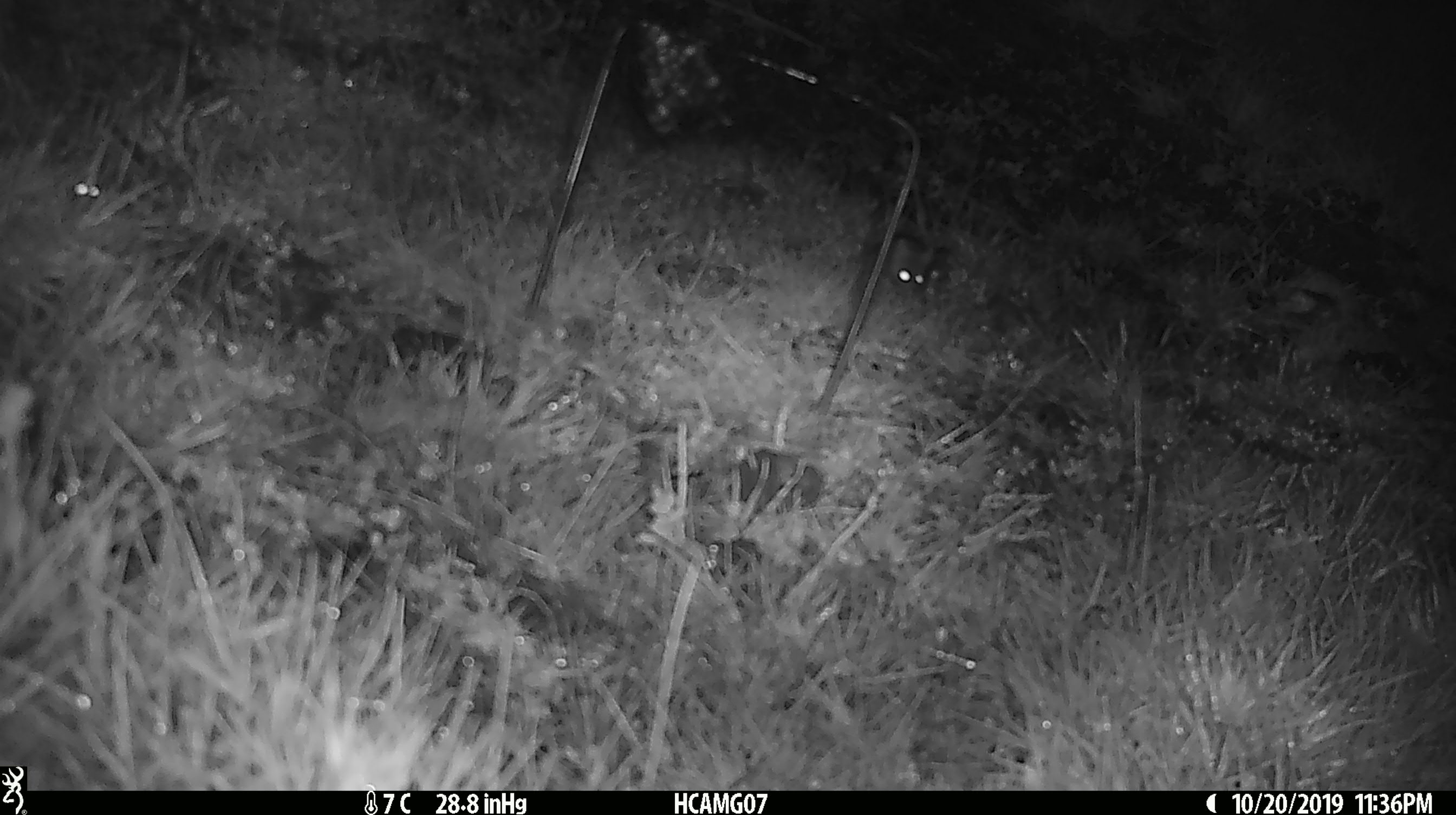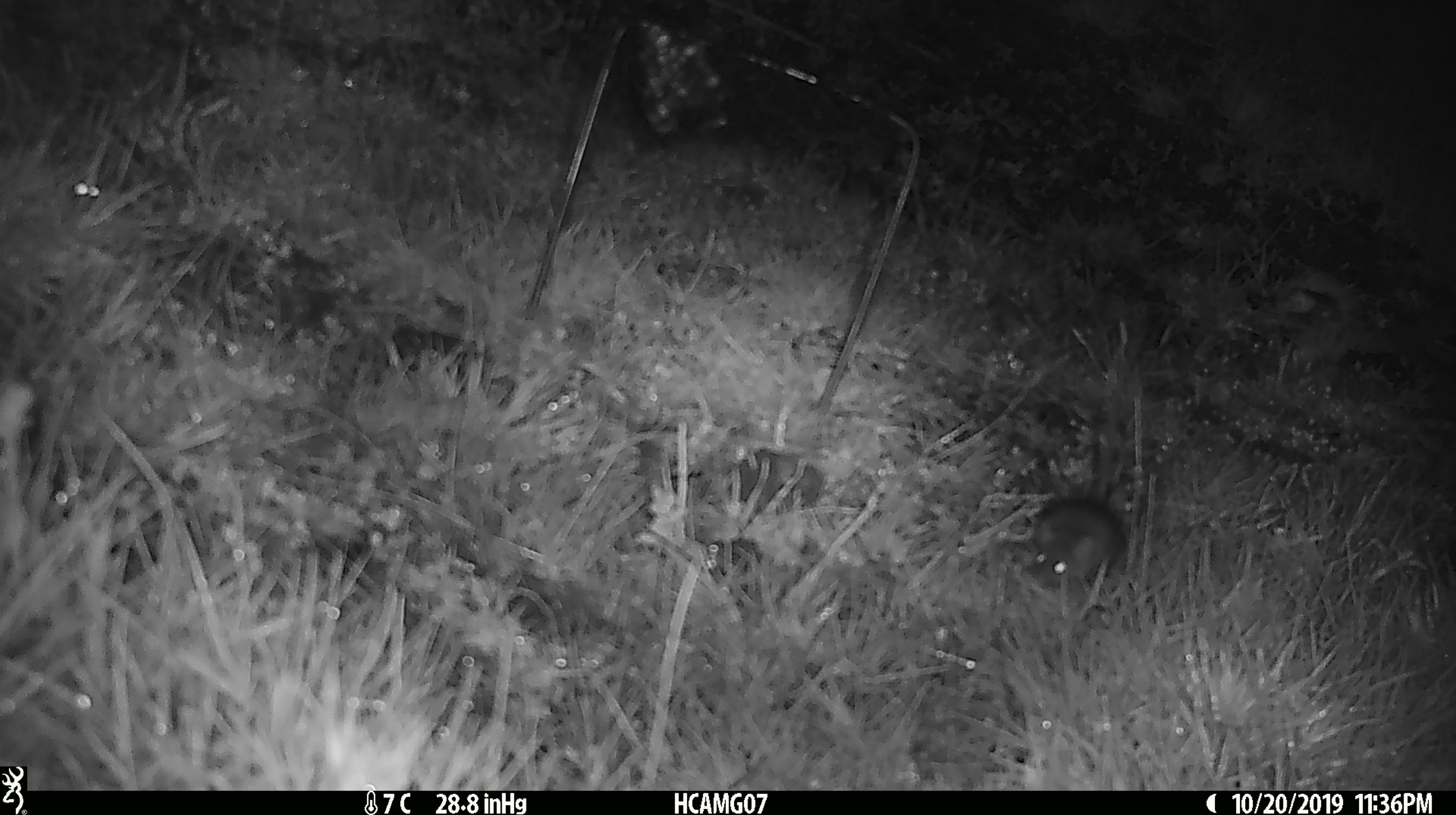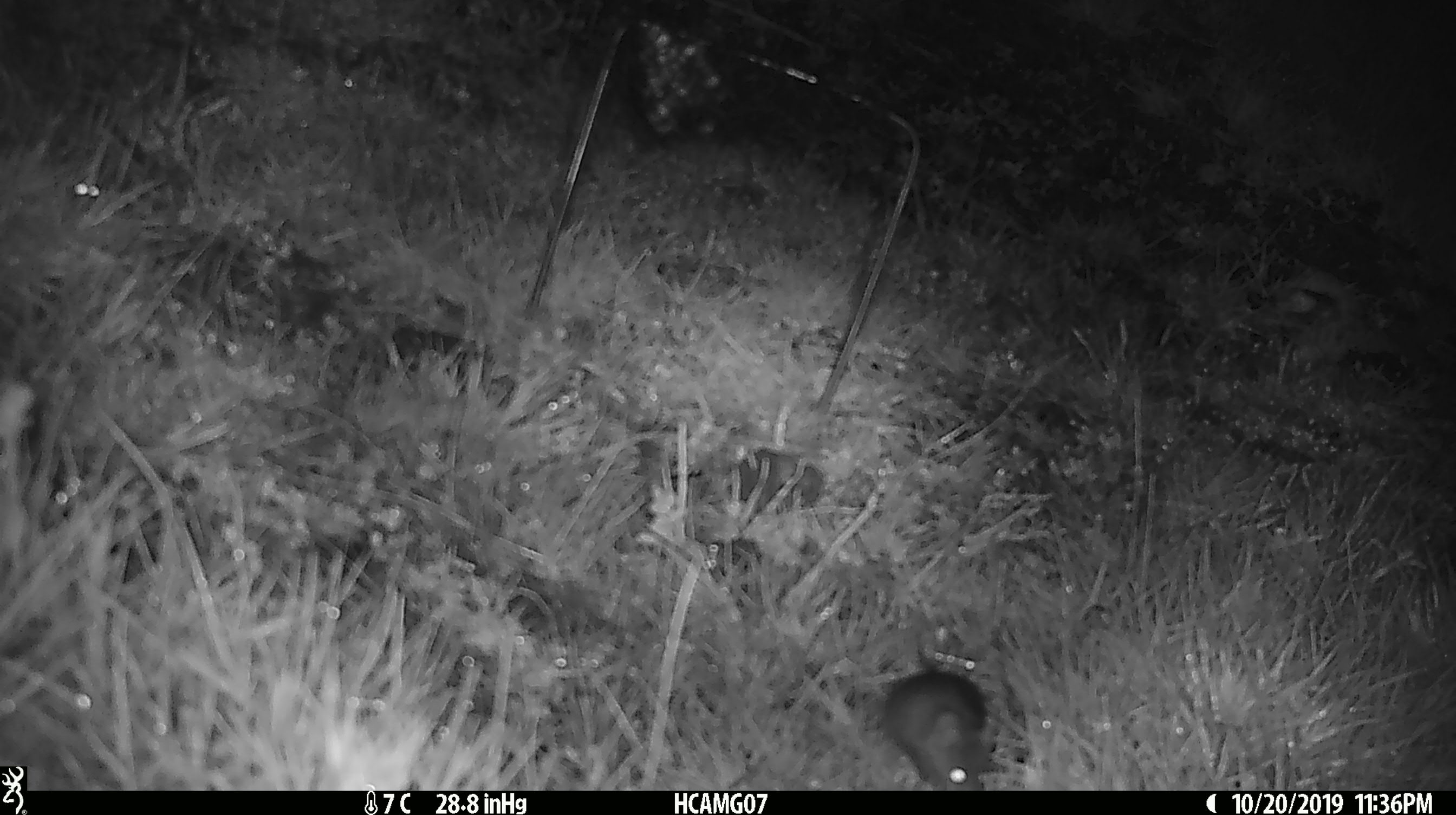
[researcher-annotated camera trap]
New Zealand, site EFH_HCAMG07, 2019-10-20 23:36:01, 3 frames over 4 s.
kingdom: Animalia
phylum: Chordata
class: Mammalia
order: Rodentia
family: Muridae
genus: Mus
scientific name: Mus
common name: mouse